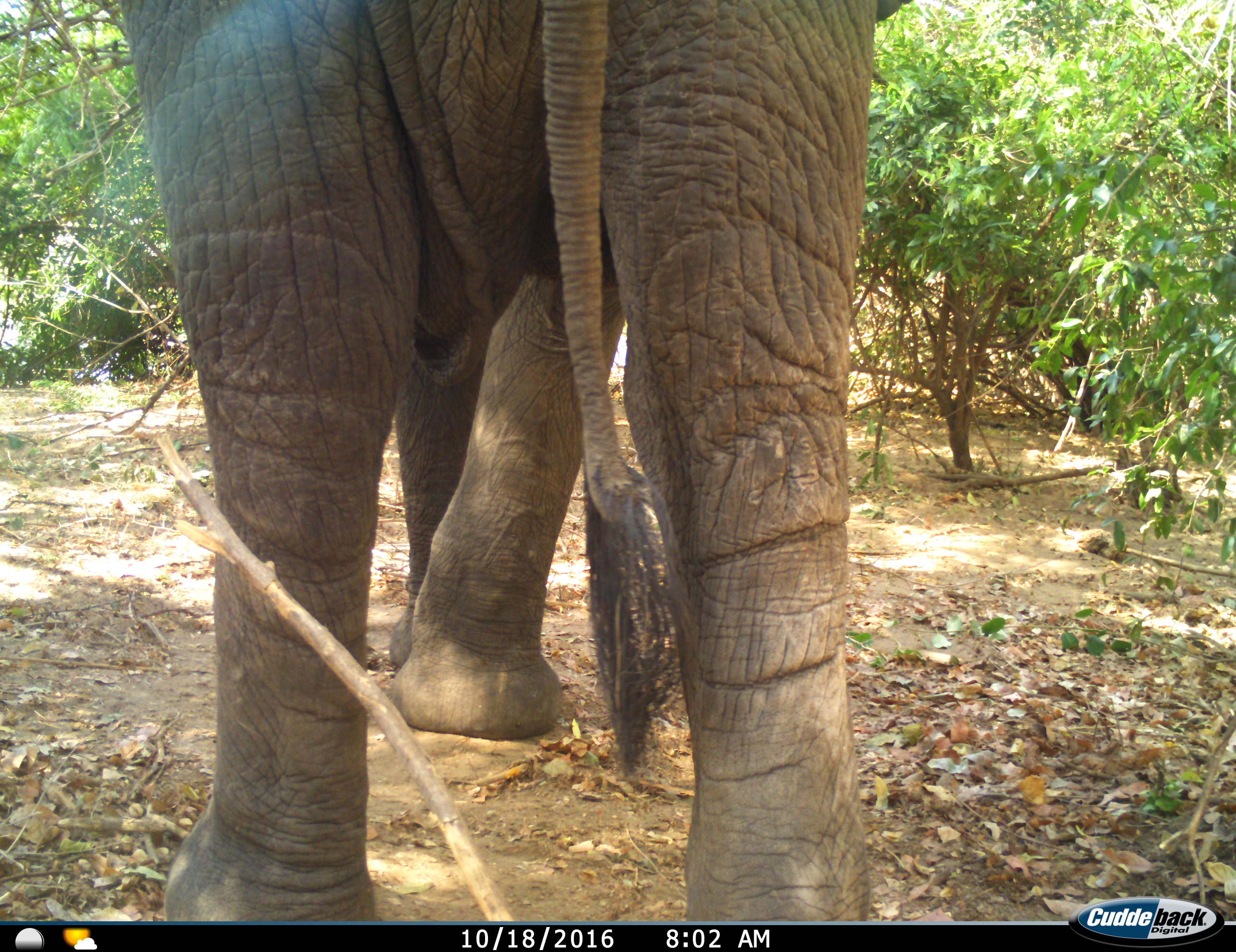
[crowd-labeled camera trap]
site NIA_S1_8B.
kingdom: Animalia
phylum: Chordata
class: Mammalia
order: Proboscidea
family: Elephantidae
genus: Loxodonta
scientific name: Loxodonta africana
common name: african bush elephant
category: elephant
Elephant (african bush elephant) (Loxodonta africana), count 1. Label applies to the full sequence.